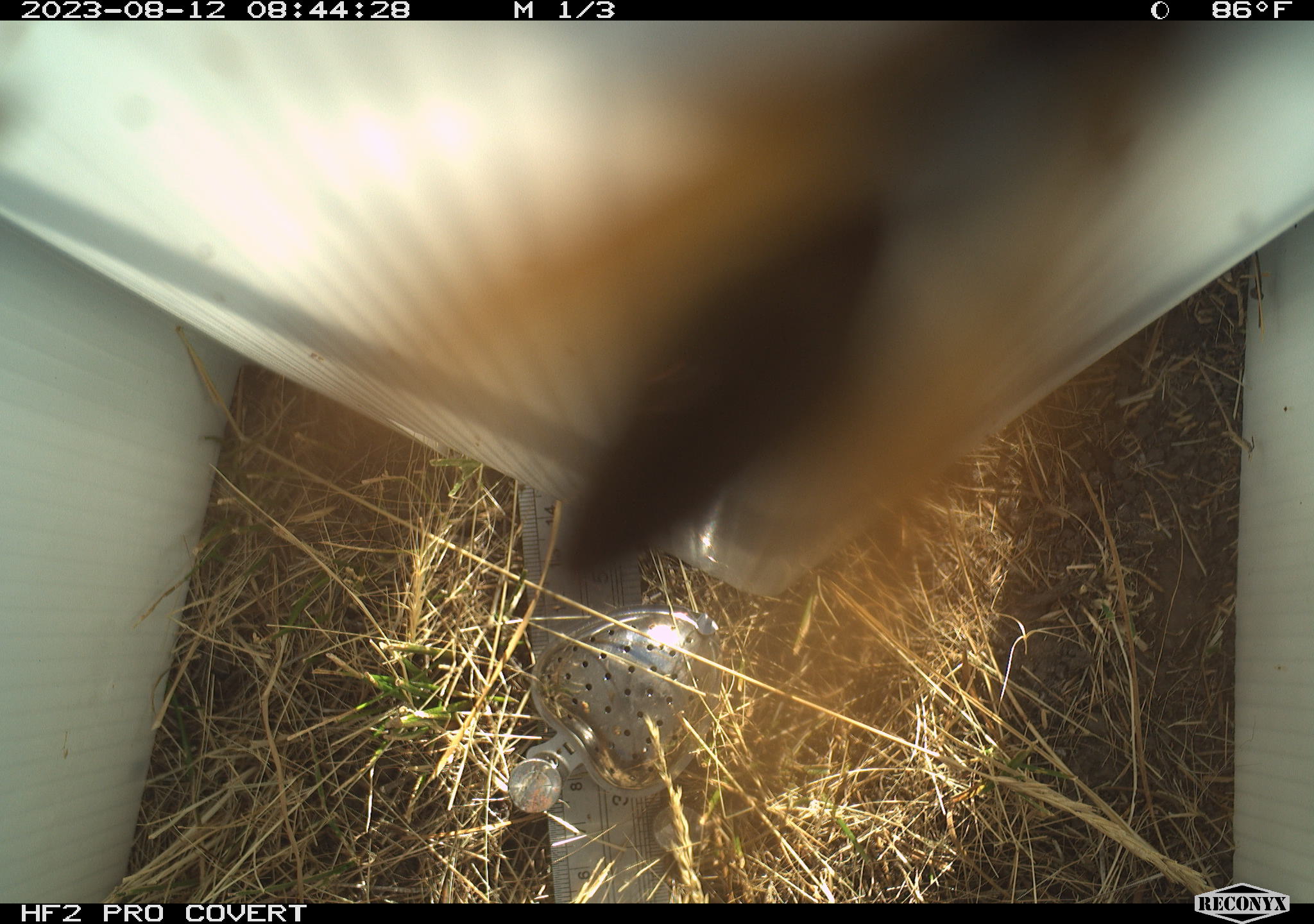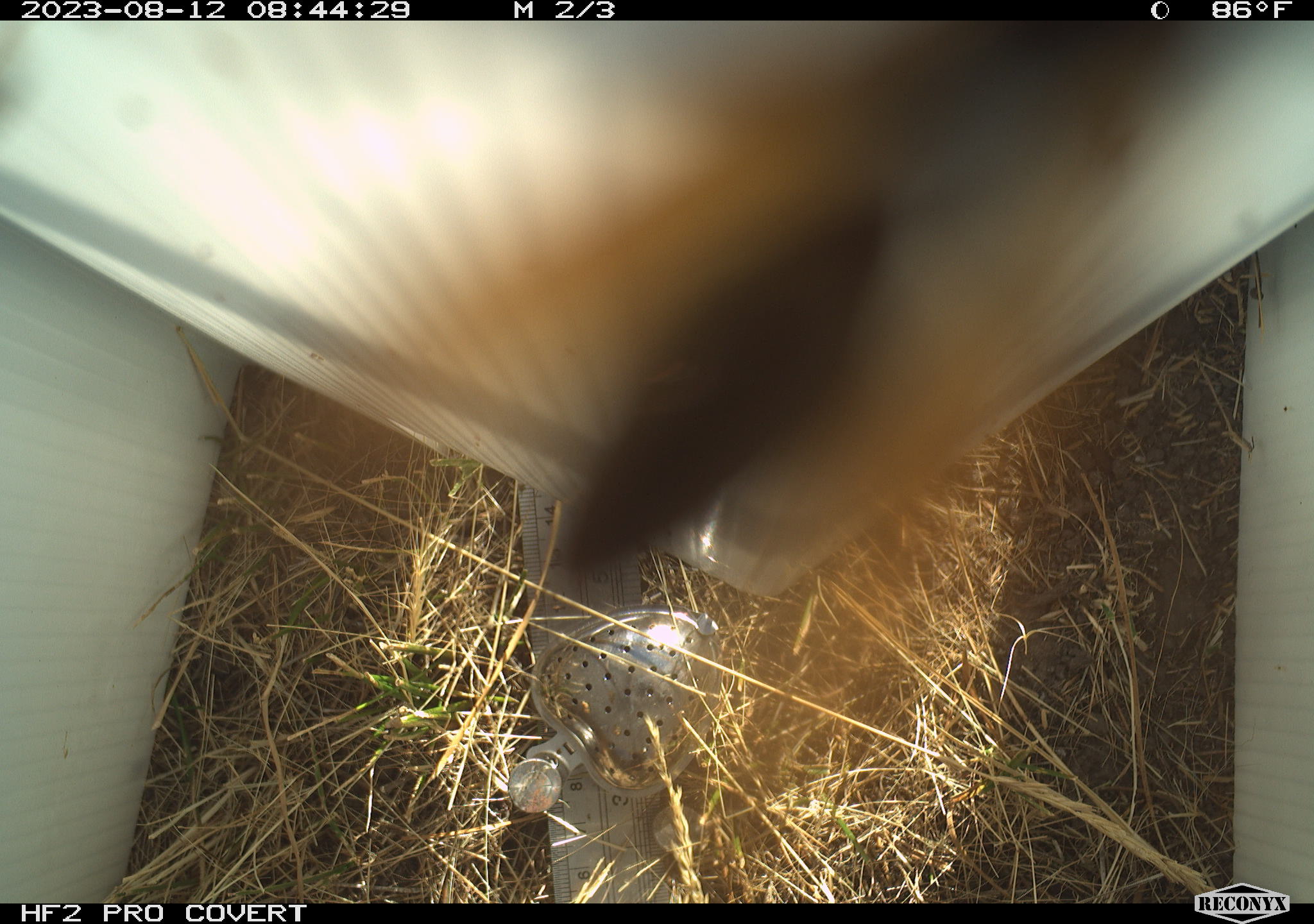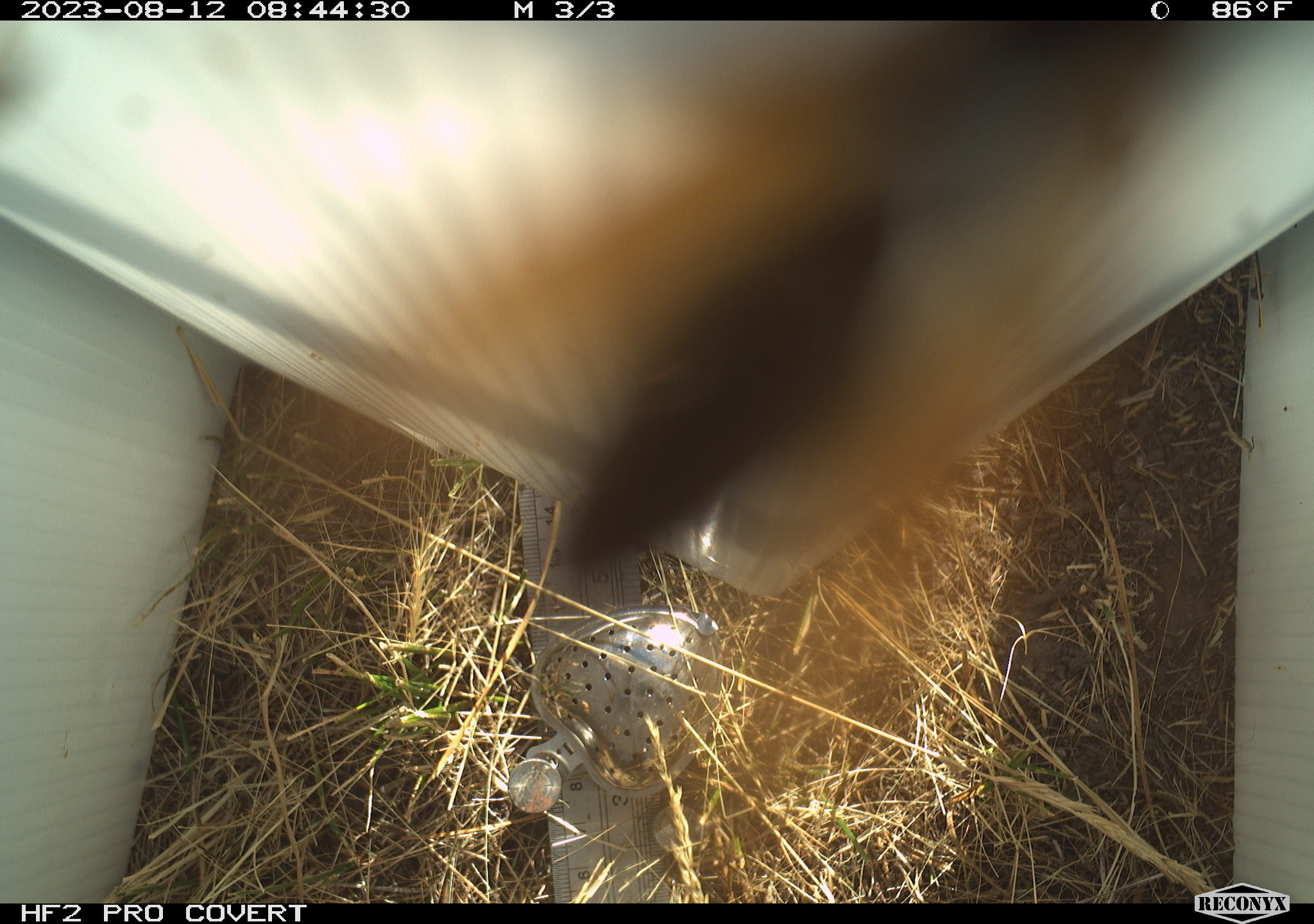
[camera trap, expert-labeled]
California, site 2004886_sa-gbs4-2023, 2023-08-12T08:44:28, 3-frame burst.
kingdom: Animalia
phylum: Arthropoda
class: Insecta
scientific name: Insecta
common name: insect